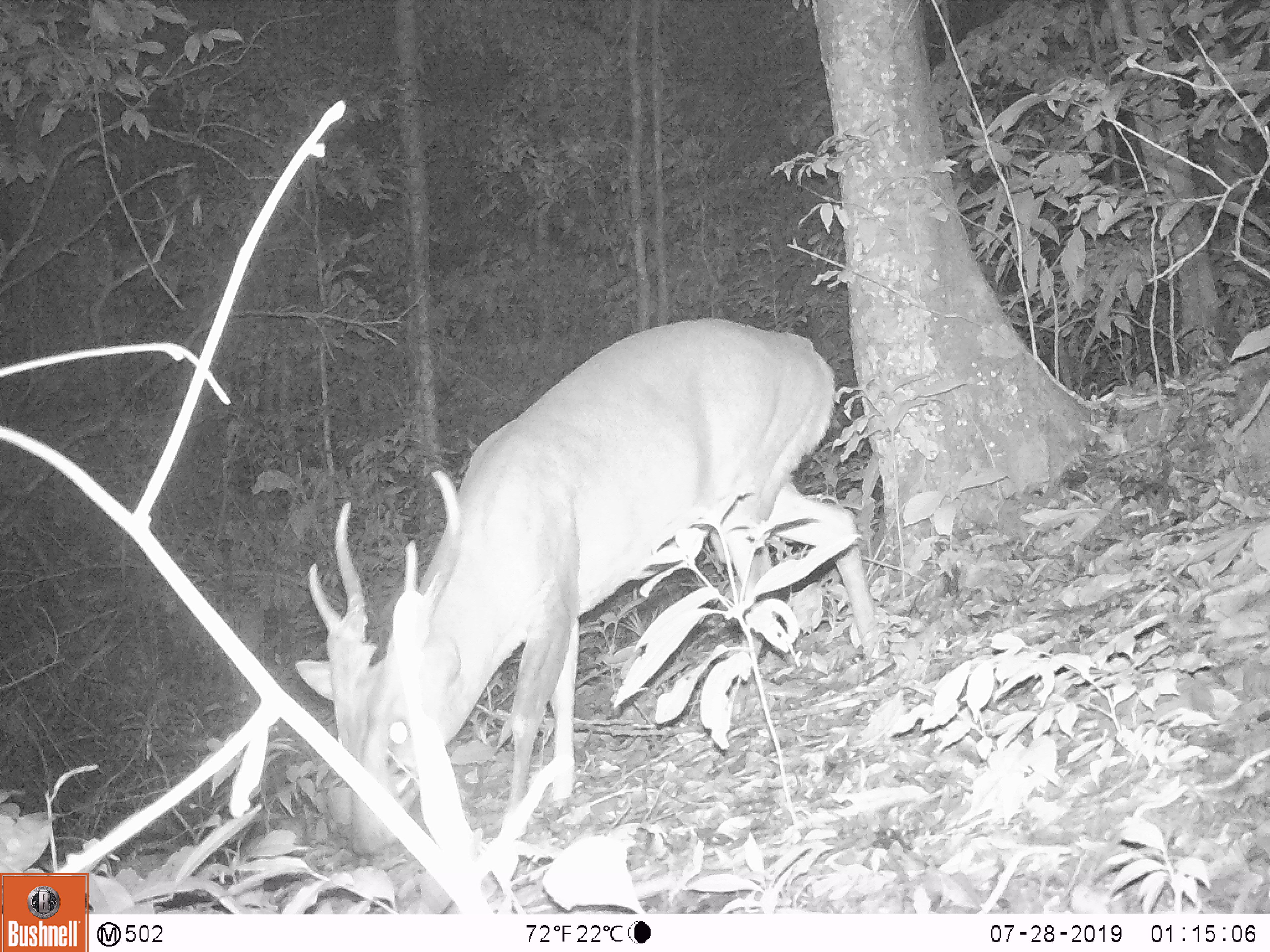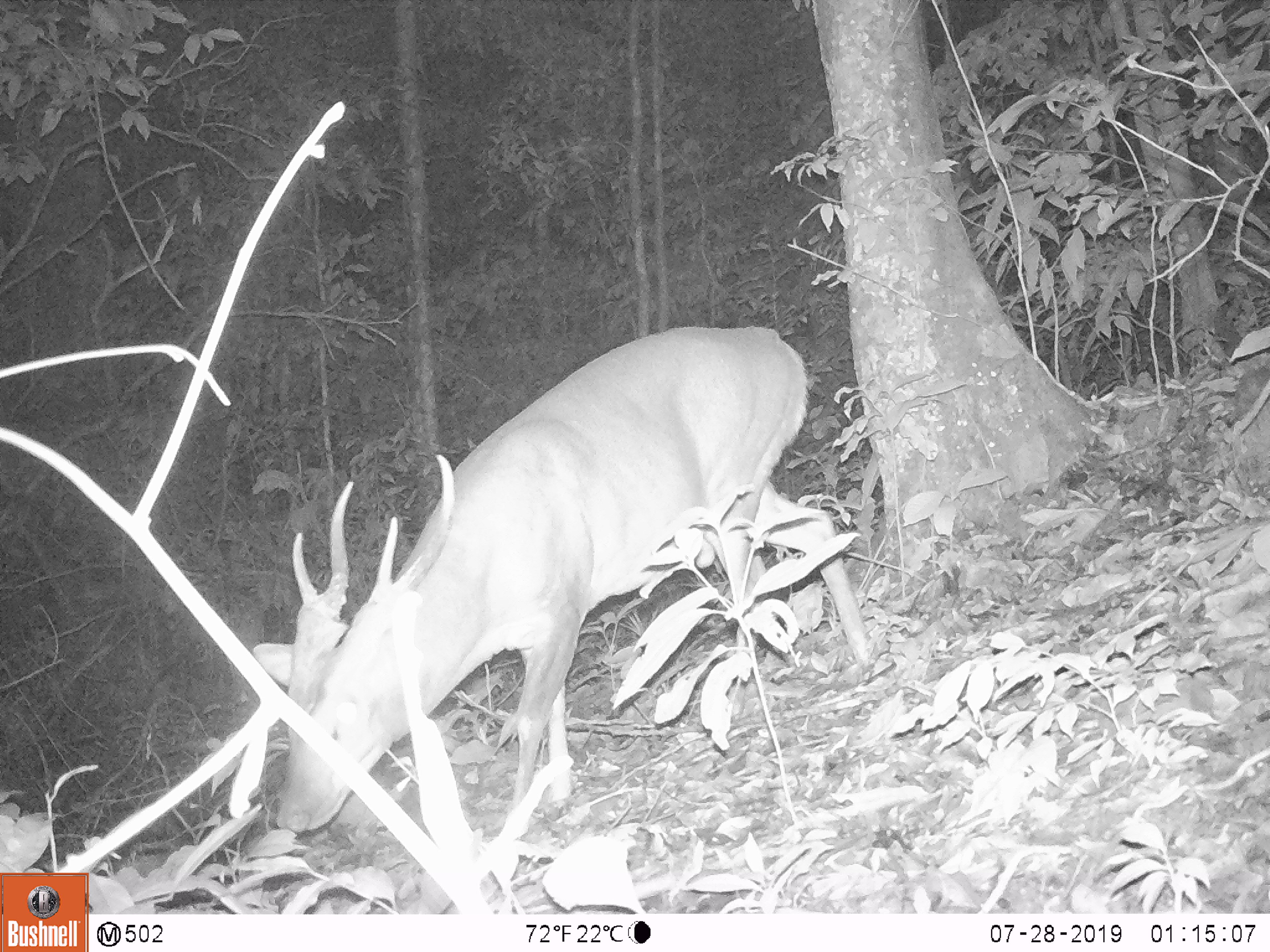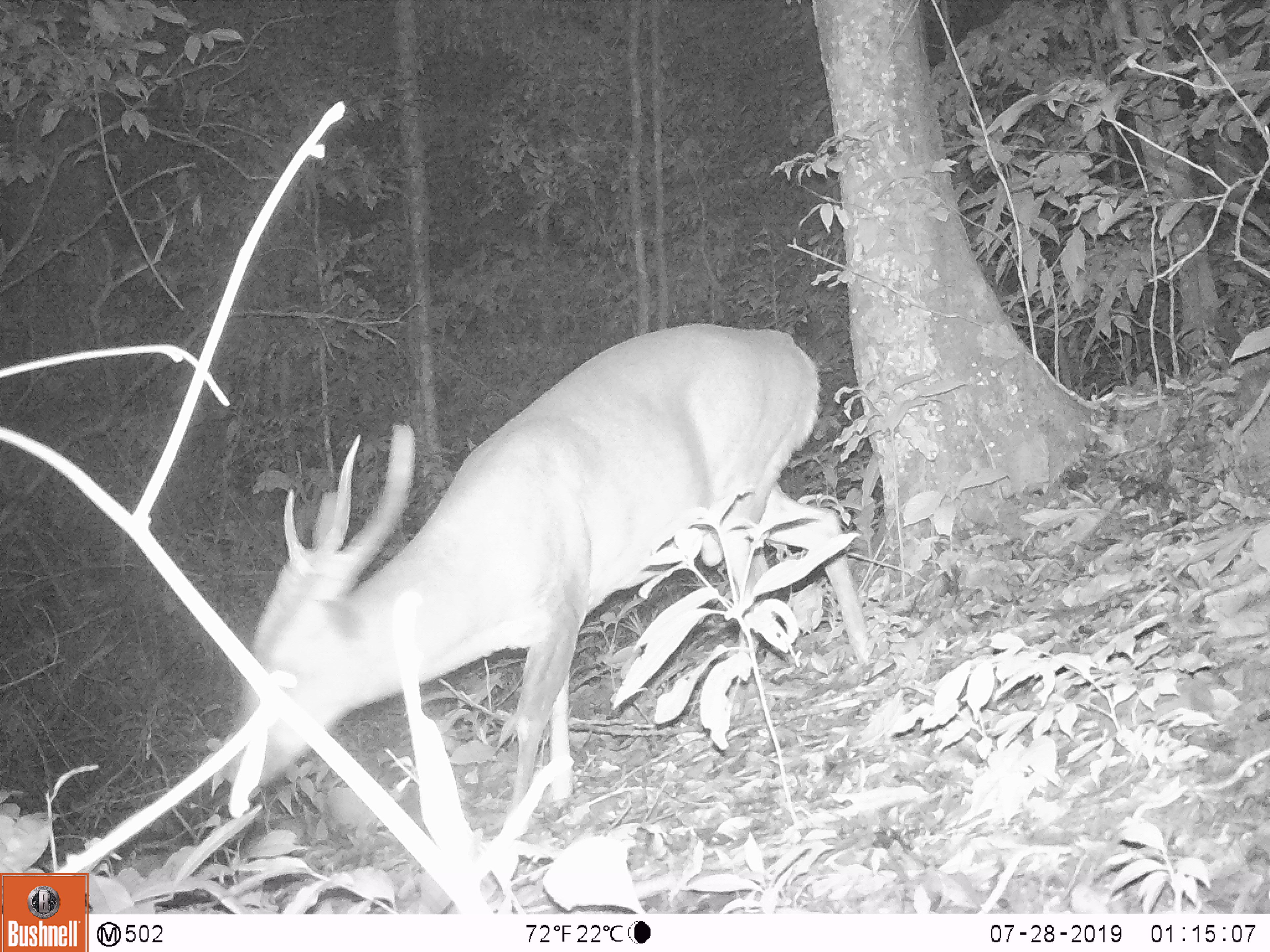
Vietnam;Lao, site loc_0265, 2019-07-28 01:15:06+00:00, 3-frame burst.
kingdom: Animalia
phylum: Chordata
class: Mammalia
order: Artiodactyla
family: Cervidae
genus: Muntiacus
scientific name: Muntiacus vuquangensis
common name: large-antlered muntjac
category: large antlered muntjac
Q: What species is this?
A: Large antlered muntjac (large-antlered muntjac) (Muntiacus vuquangensis).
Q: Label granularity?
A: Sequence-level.